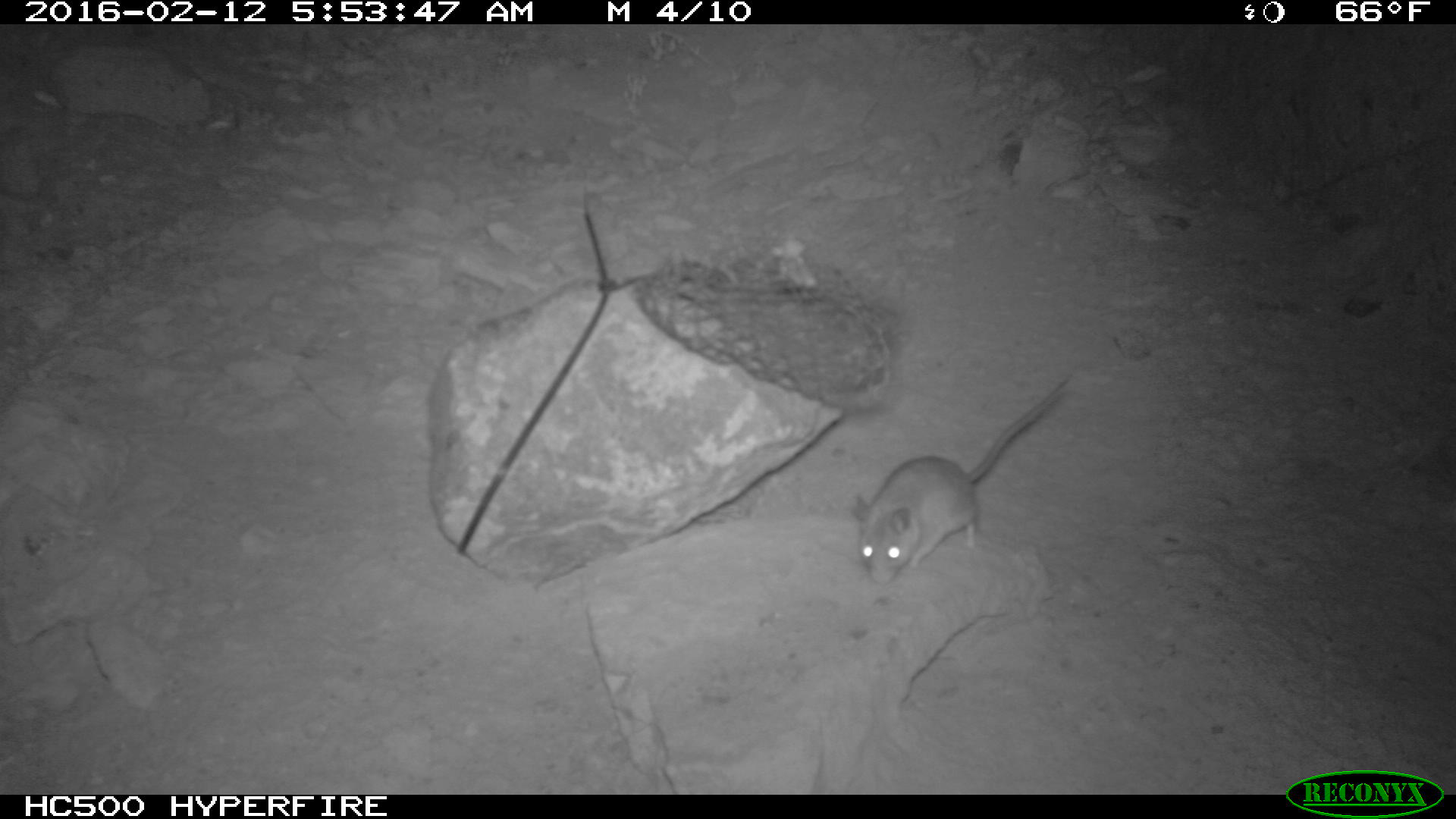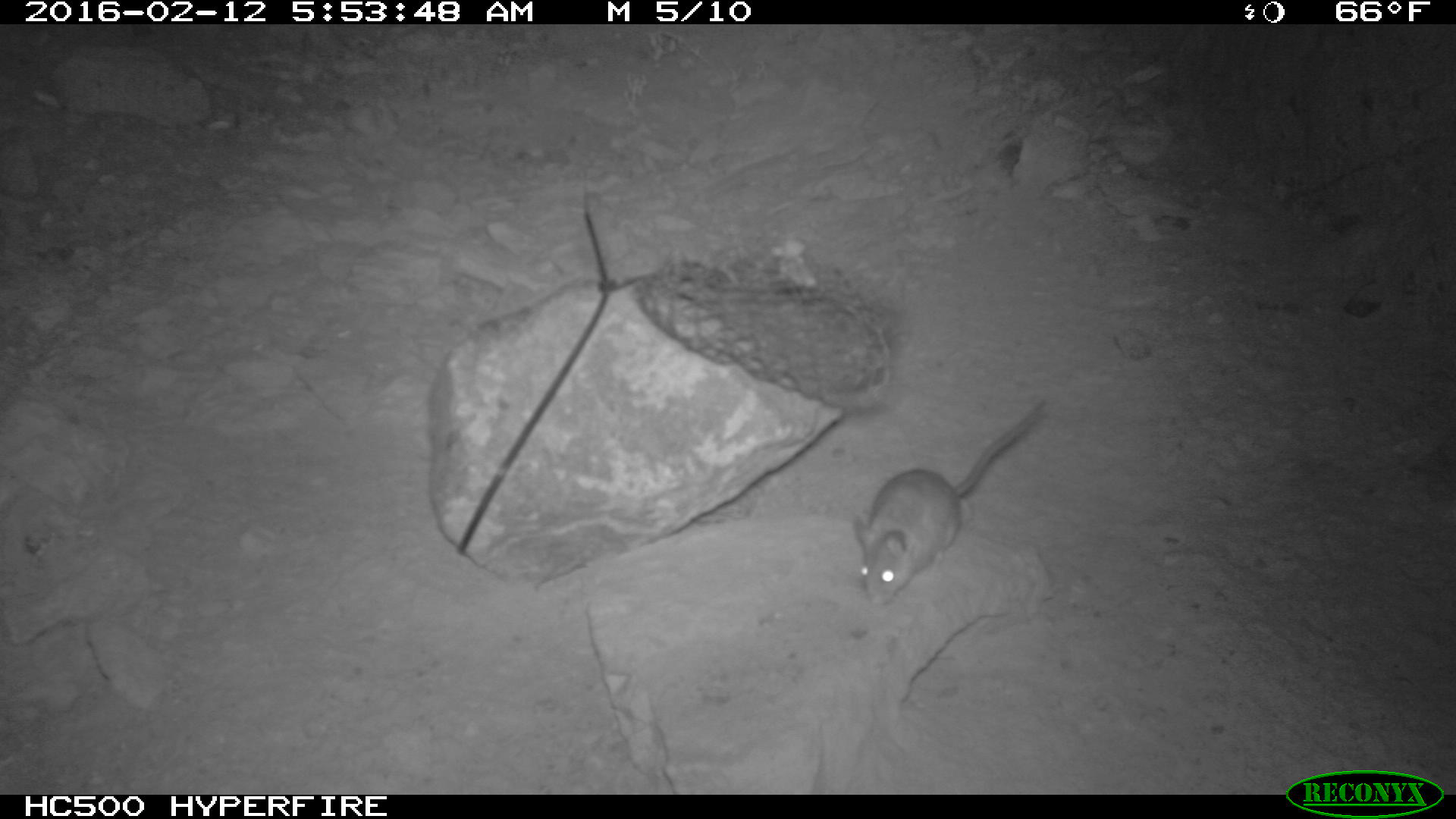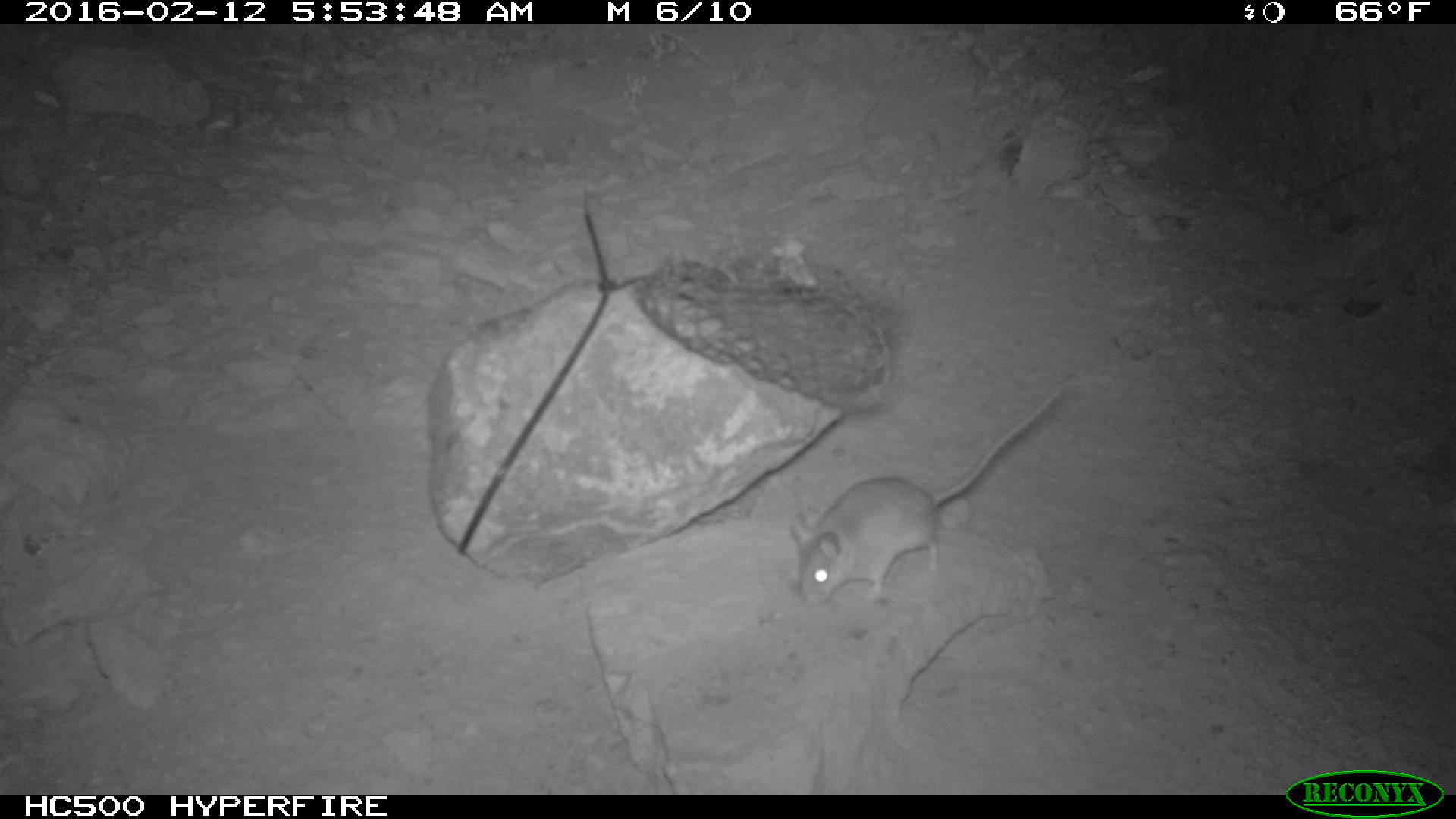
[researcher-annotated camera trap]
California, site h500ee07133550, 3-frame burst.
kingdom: Animalia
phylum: Chordata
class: Mammalia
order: Rodentia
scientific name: Rodentia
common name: rodent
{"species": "rodent (Rodentia)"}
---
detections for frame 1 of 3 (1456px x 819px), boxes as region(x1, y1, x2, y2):
rodent: region(845, 374, 1081, 587)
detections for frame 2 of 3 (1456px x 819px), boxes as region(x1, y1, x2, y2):
rodent: region(855, 401, 1045, 607)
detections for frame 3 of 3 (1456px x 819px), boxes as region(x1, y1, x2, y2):
rodent: region(791, 371, 1075, 605)